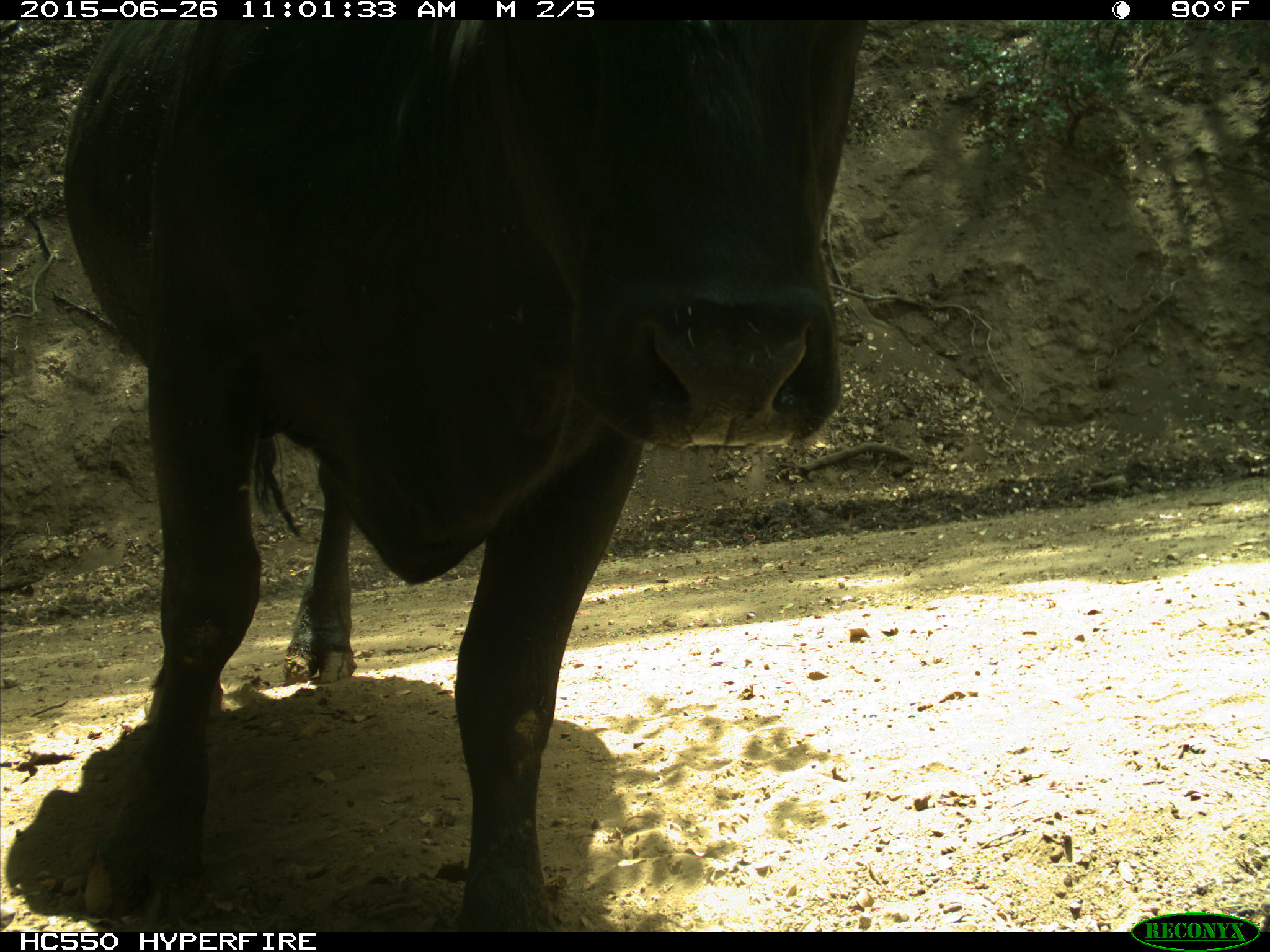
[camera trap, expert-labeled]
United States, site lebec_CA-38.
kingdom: Animalia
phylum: Chordata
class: Mammalia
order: Artiodactyla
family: Bovidae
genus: Bos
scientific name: Bos taurus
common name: domestic cow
Bos taurus (domestic cow).